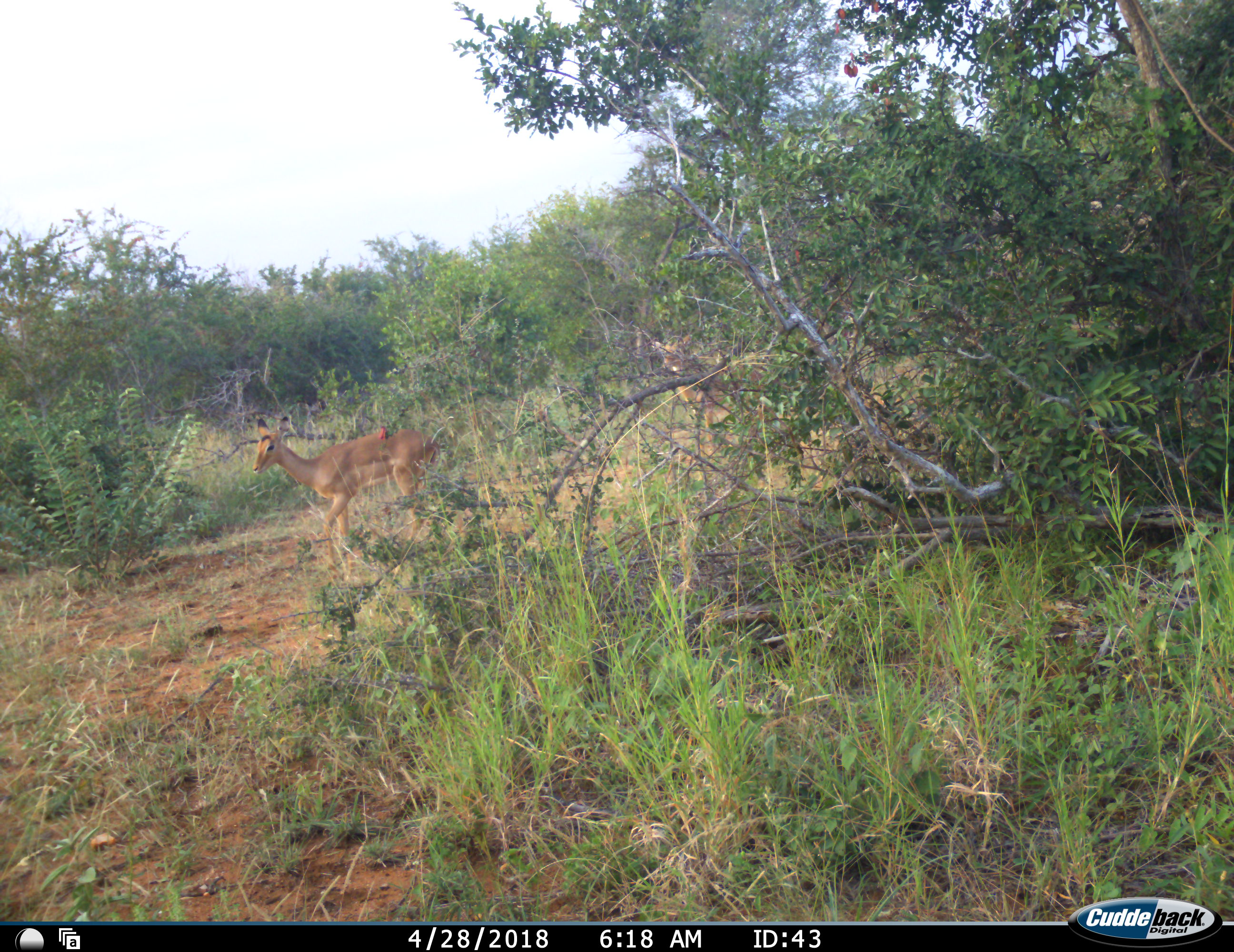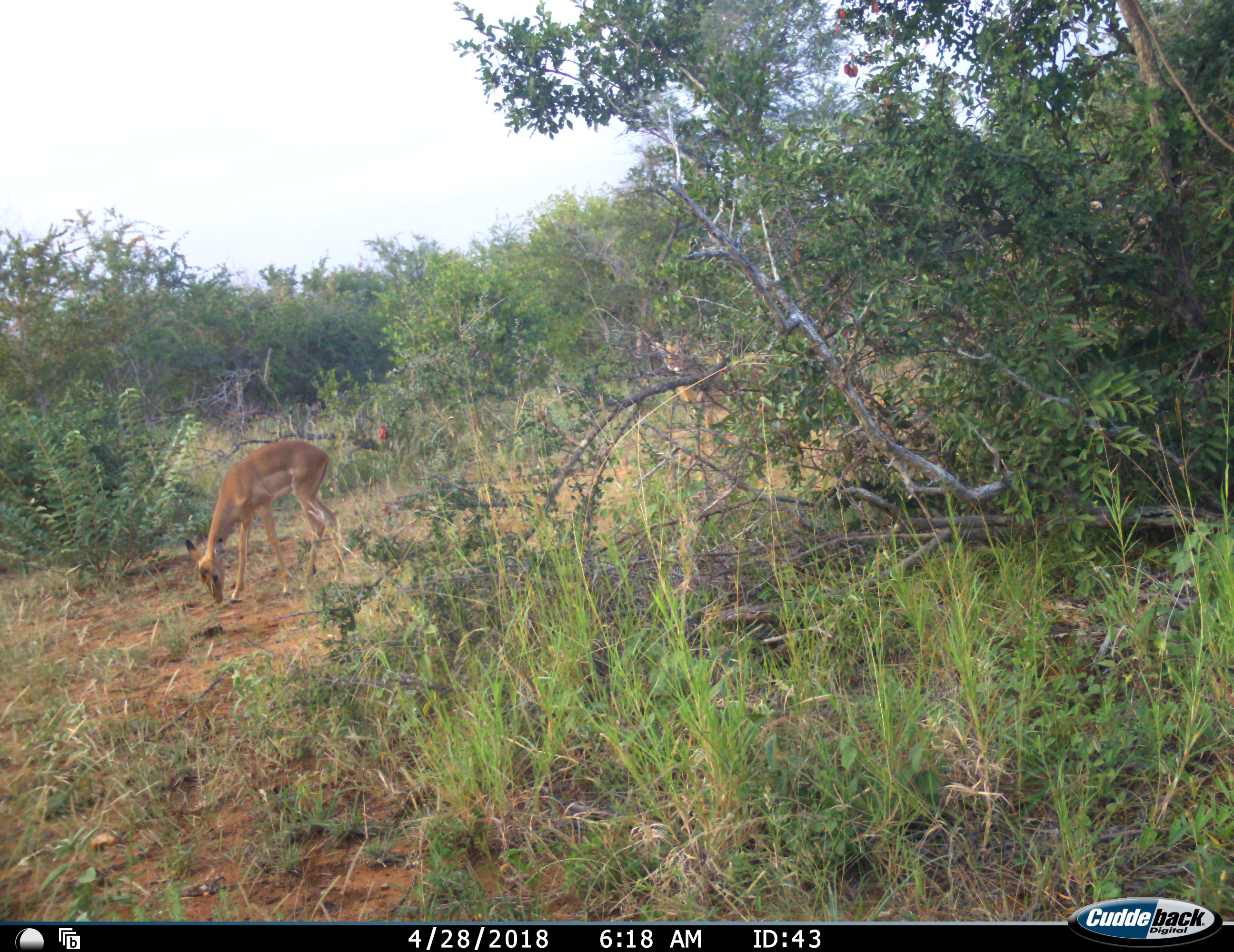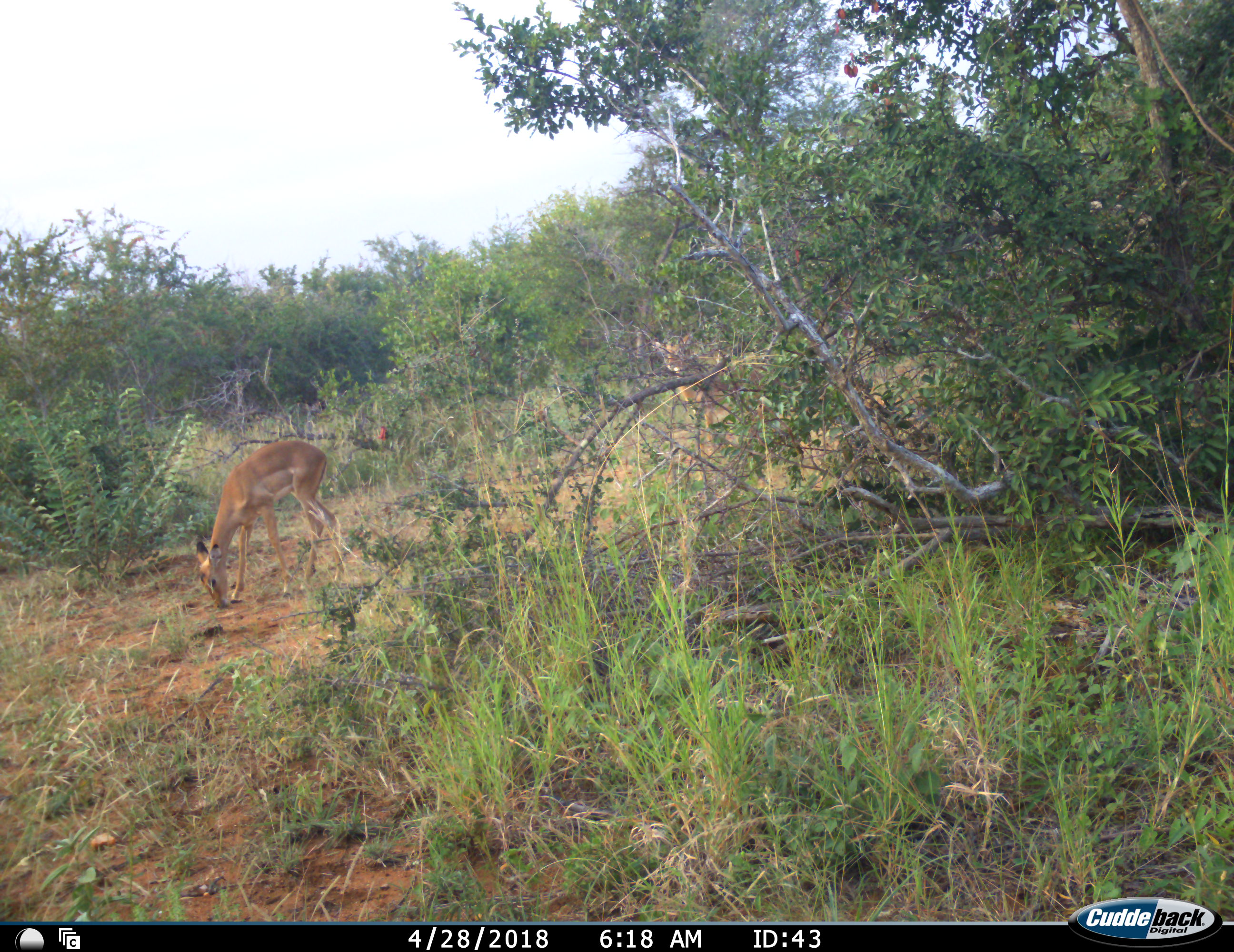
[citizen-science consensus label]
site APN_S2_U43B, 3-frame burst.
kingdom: Animalia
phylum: Chordata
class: Mammalia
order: Artiodactyla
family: Bovidae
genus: Aepyceros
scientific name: Aepyceros melampus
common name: impala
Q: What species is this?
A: Impala (Aepyceros melampus).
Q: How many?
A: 1.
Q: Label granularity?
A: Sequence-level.